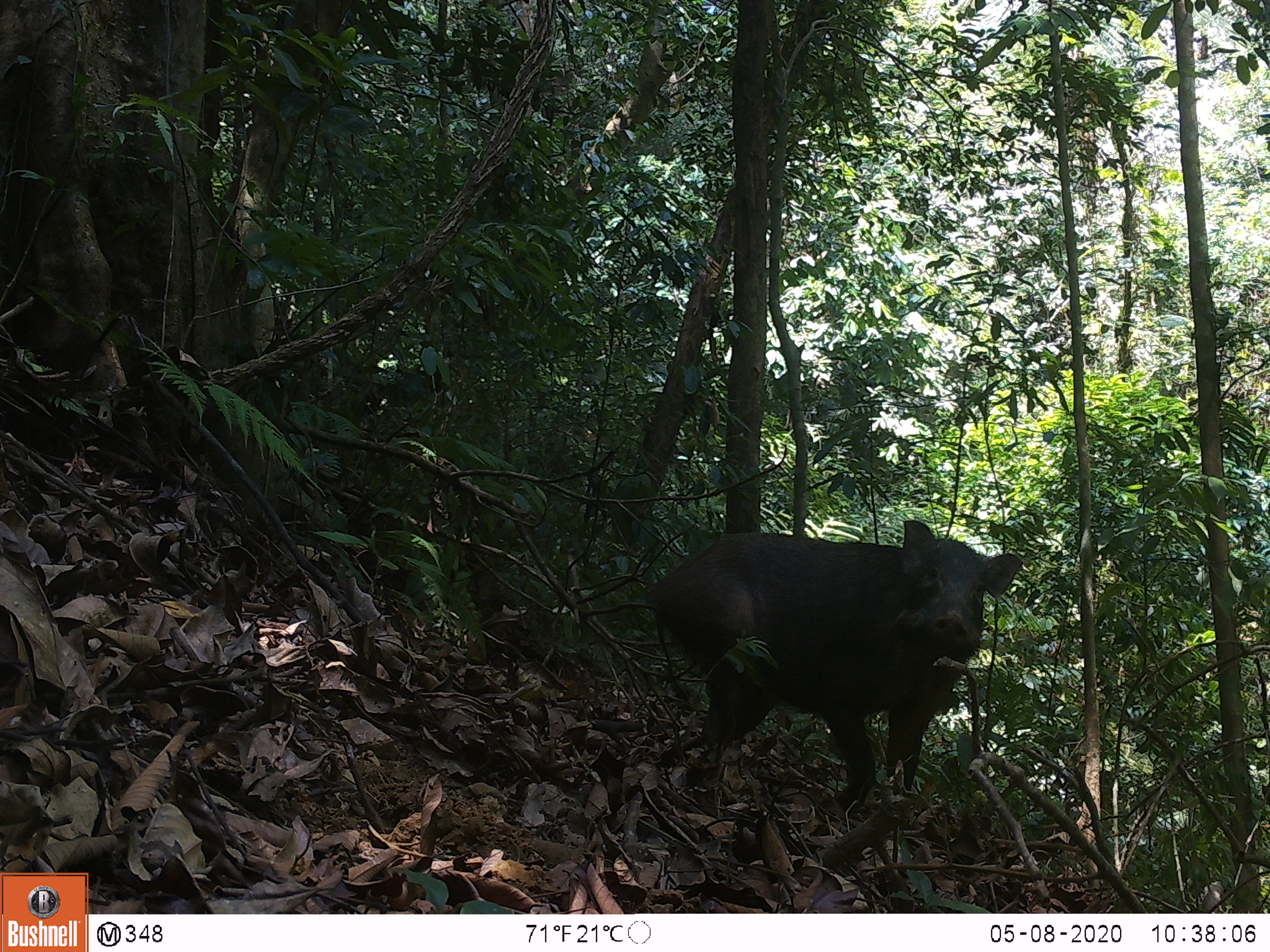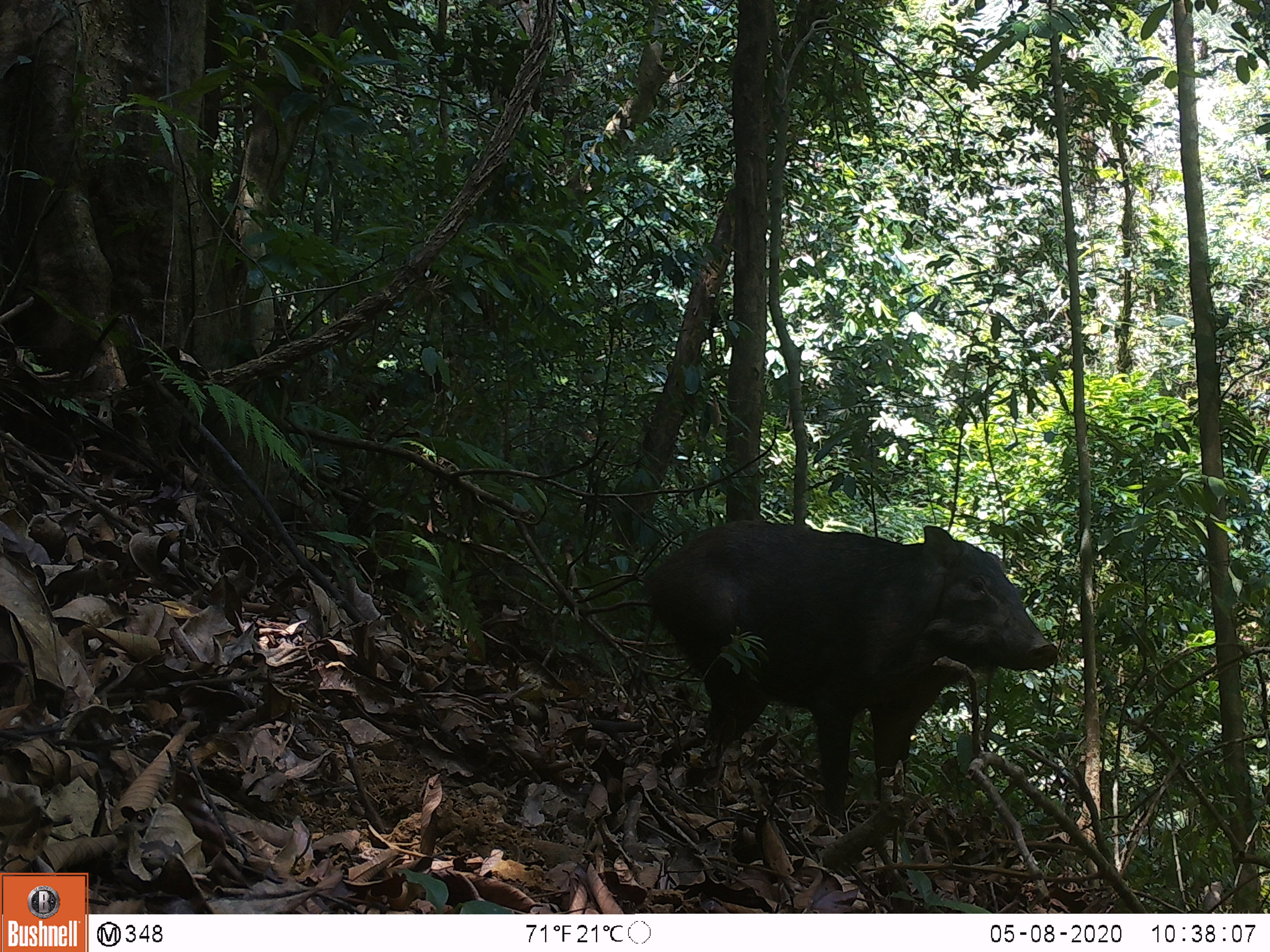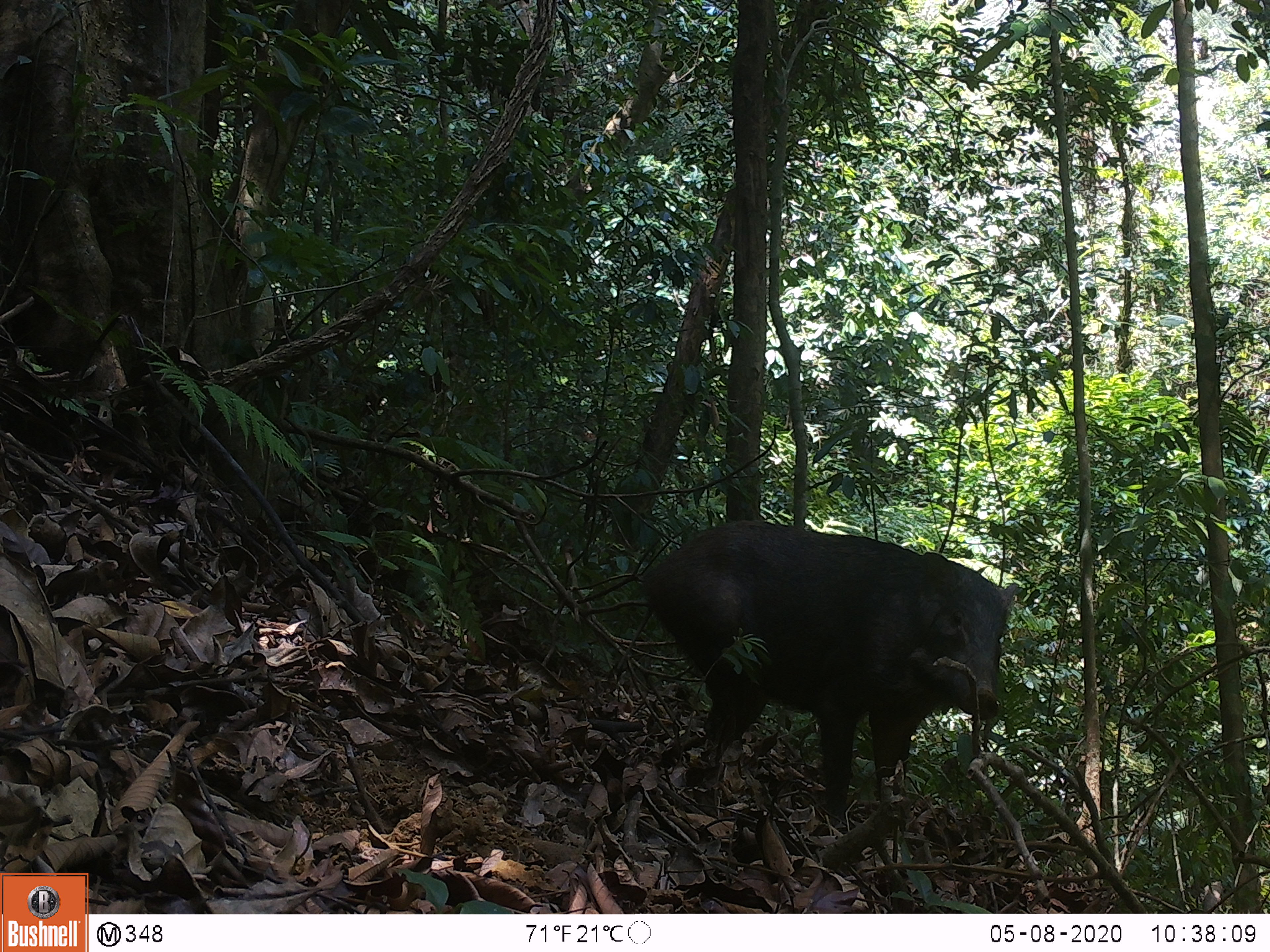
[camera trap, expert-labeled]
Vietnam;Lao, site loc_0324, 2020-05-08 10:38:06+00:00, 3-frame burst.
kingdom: Animalia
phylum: Chordata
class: Mammalia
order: Artiodactyla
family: Suidae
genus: Sus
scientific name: Sus scrofa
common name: eurasian wild pig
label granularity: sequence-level